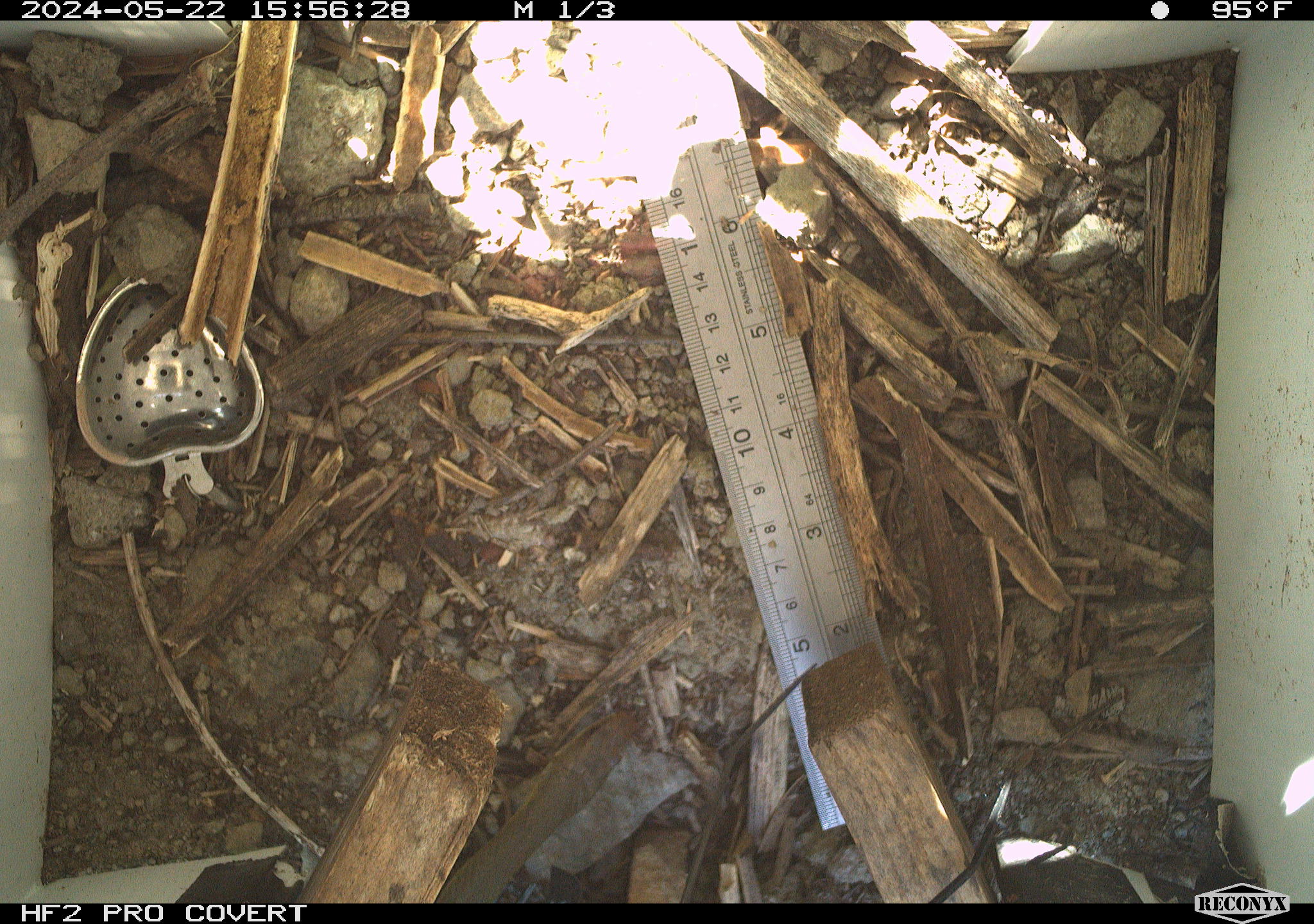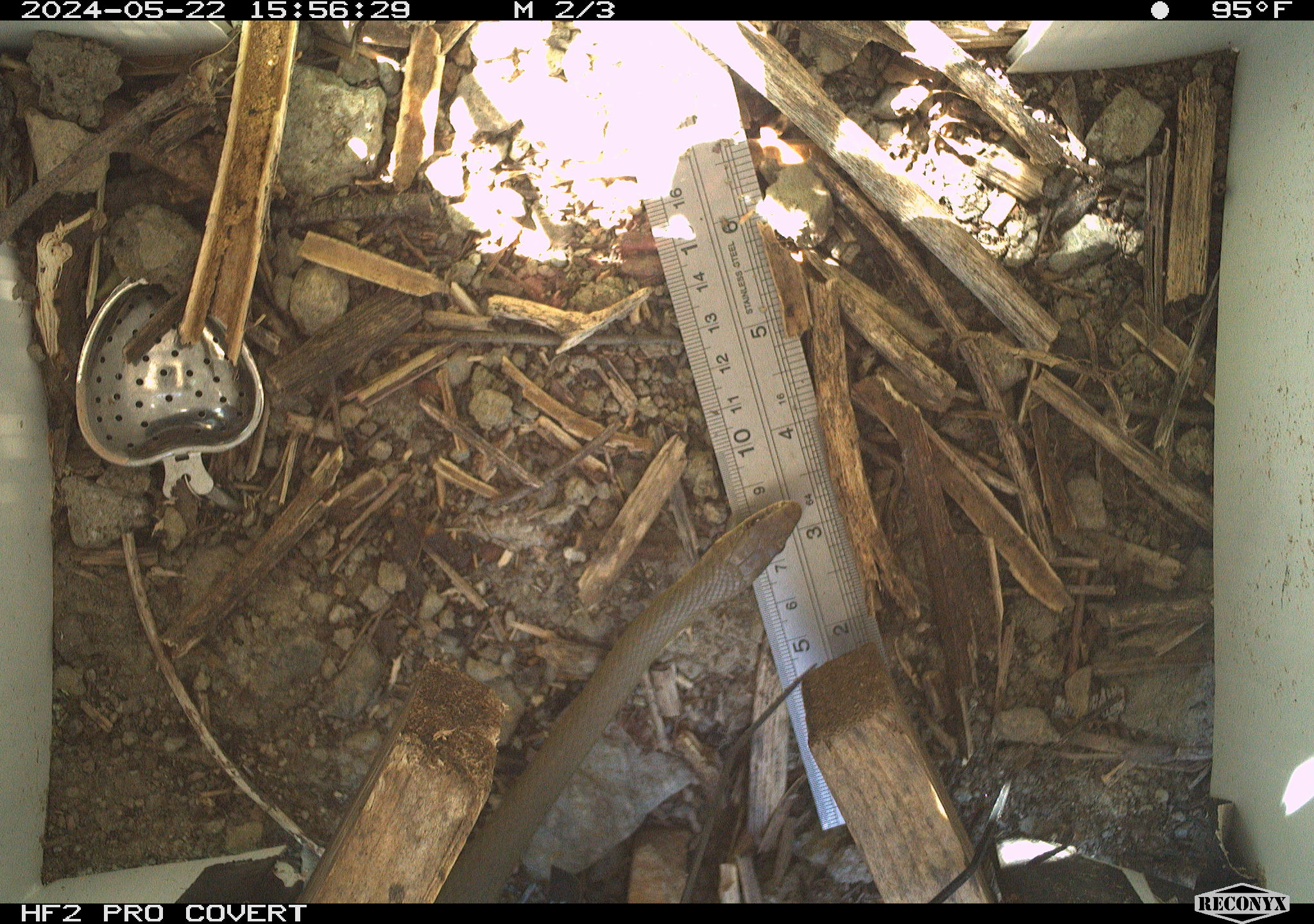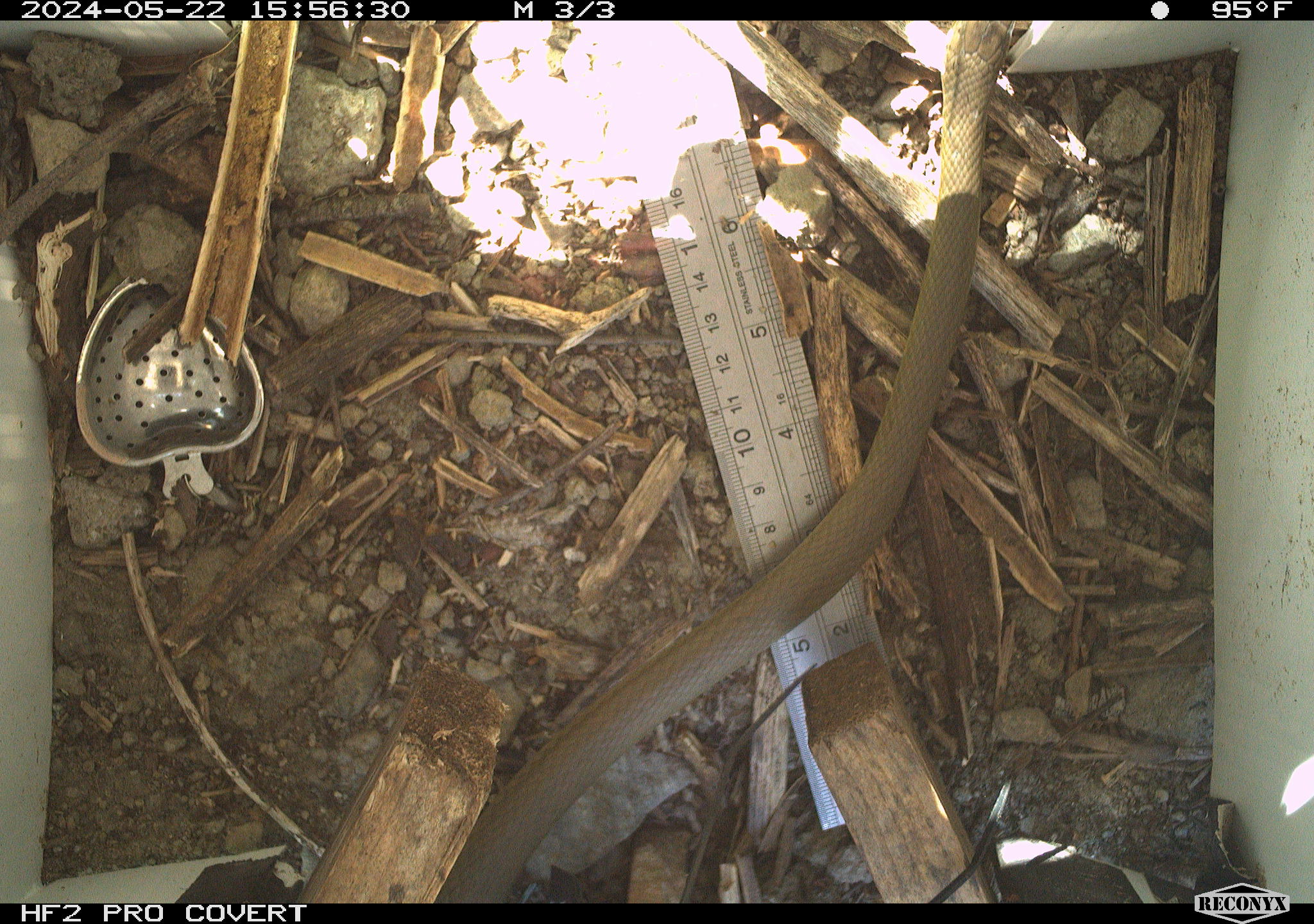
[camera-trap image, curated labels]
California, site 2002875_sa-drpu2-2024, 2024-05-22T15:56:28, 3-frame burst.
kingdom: Animalia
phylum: Chordata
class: Reptilia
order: Squamata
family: Colubridae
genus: Coluber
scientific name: Coluber constrictor mormon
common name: western yellow-bellied racer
Western yellow-bellied racer (Coluber constrictor mormon).